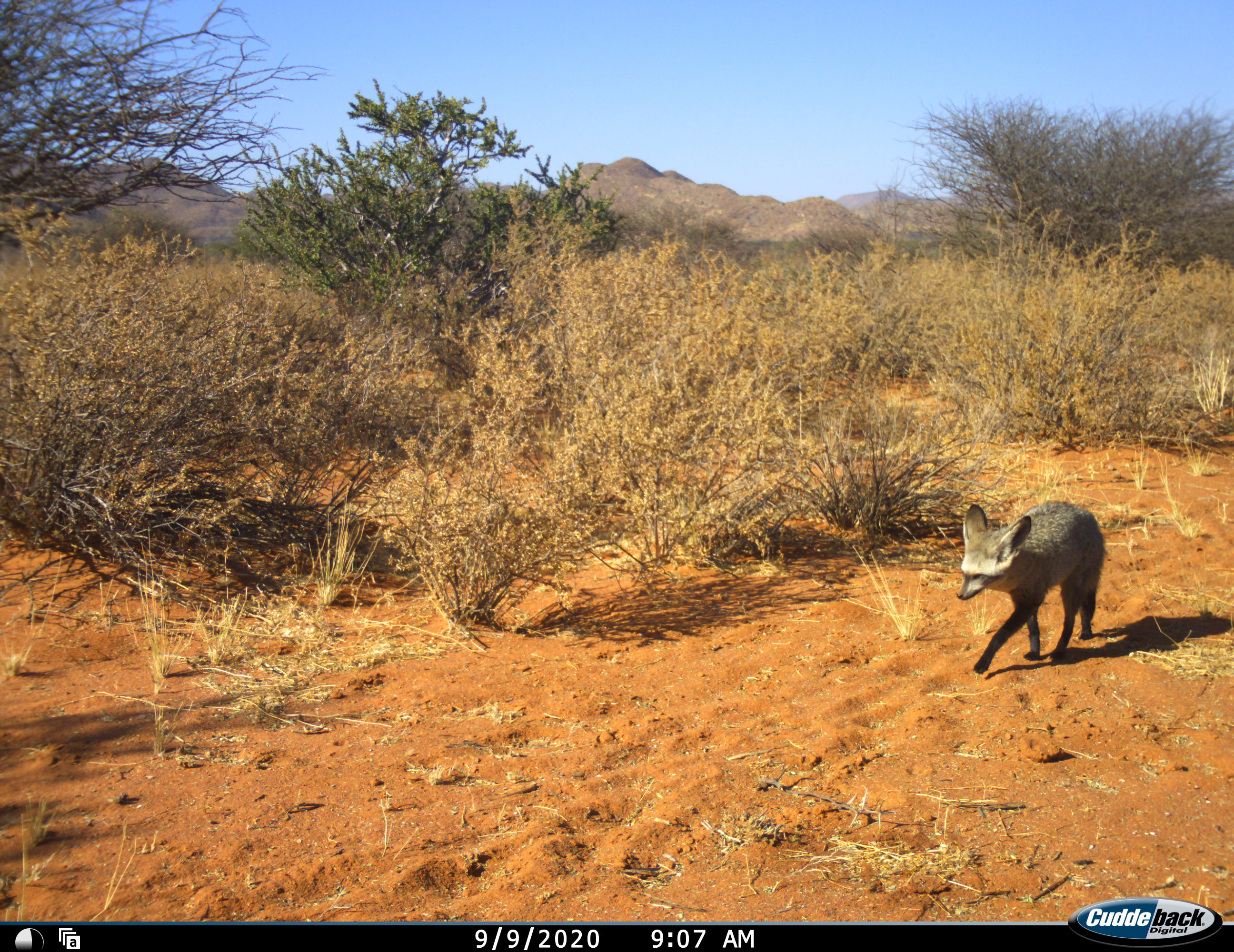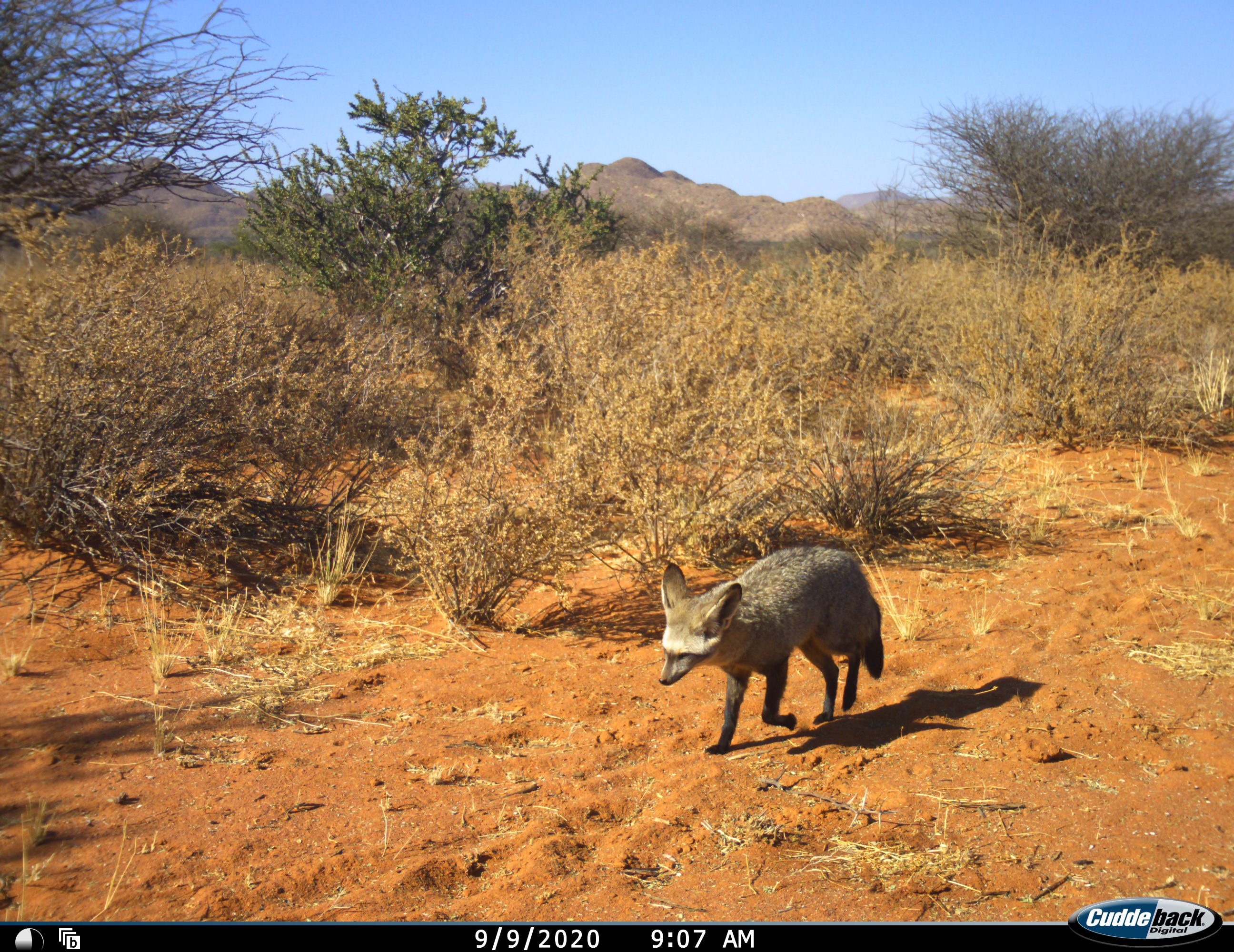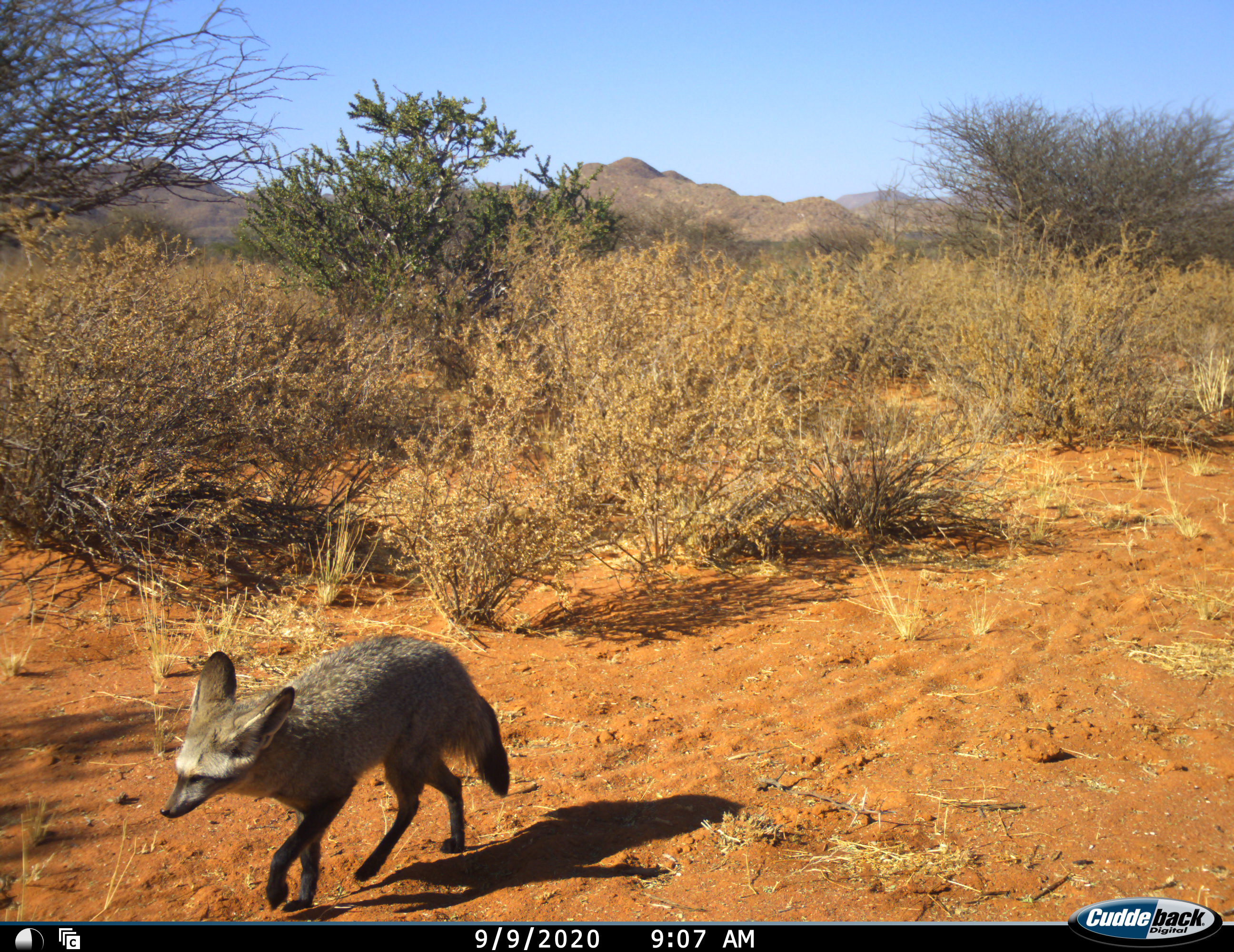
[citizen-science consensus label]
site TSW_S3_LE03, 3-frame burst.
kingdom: Animalia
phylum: Chordata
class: Mammalia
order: Carnivora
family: Canidae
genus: Otocyon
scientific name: Otocyon megalotis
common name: bat-eared fox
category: foxbateared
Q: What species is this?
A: Foxbateared (bat-eared fox) (Otocyon megalotis).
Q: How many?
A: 1.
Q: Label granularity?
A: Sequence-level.